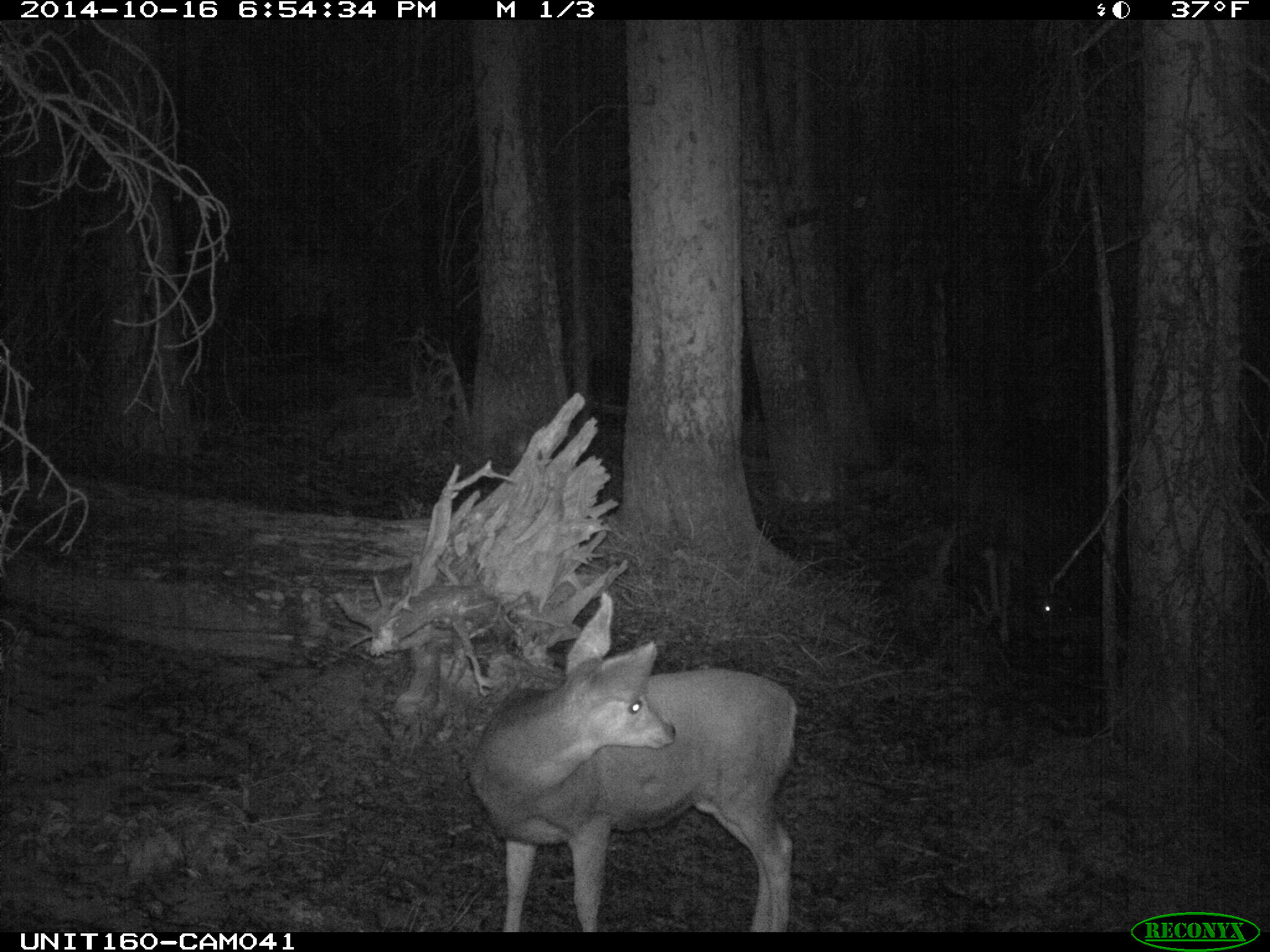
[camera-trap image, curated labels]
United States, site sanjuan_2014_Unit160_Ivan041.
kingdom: Animalia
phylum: Chordata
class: Mammalia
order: Artiodactyla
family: Cervidae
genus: Odocoileus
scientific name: Odocoileus hemionus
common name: mule deer